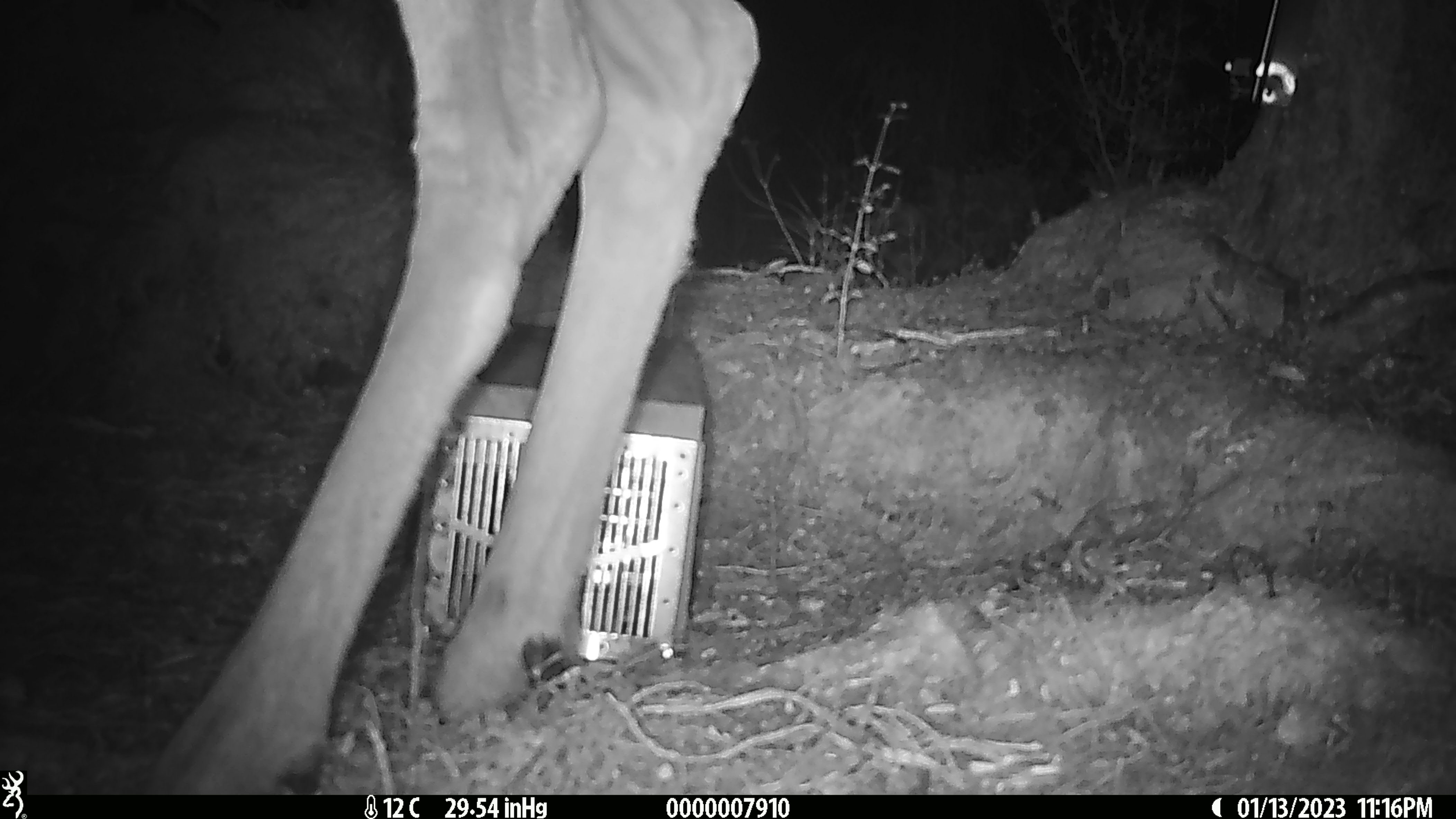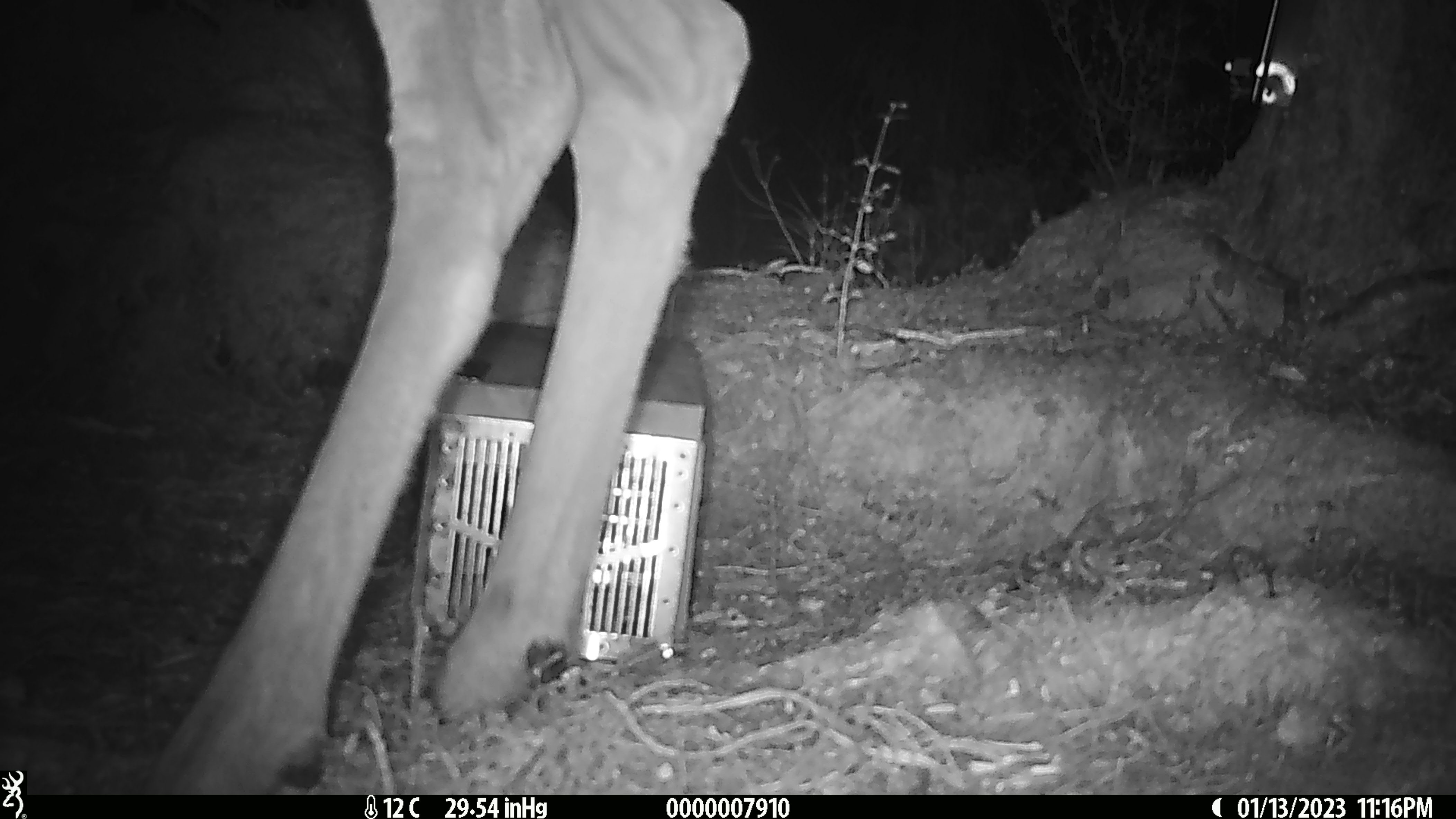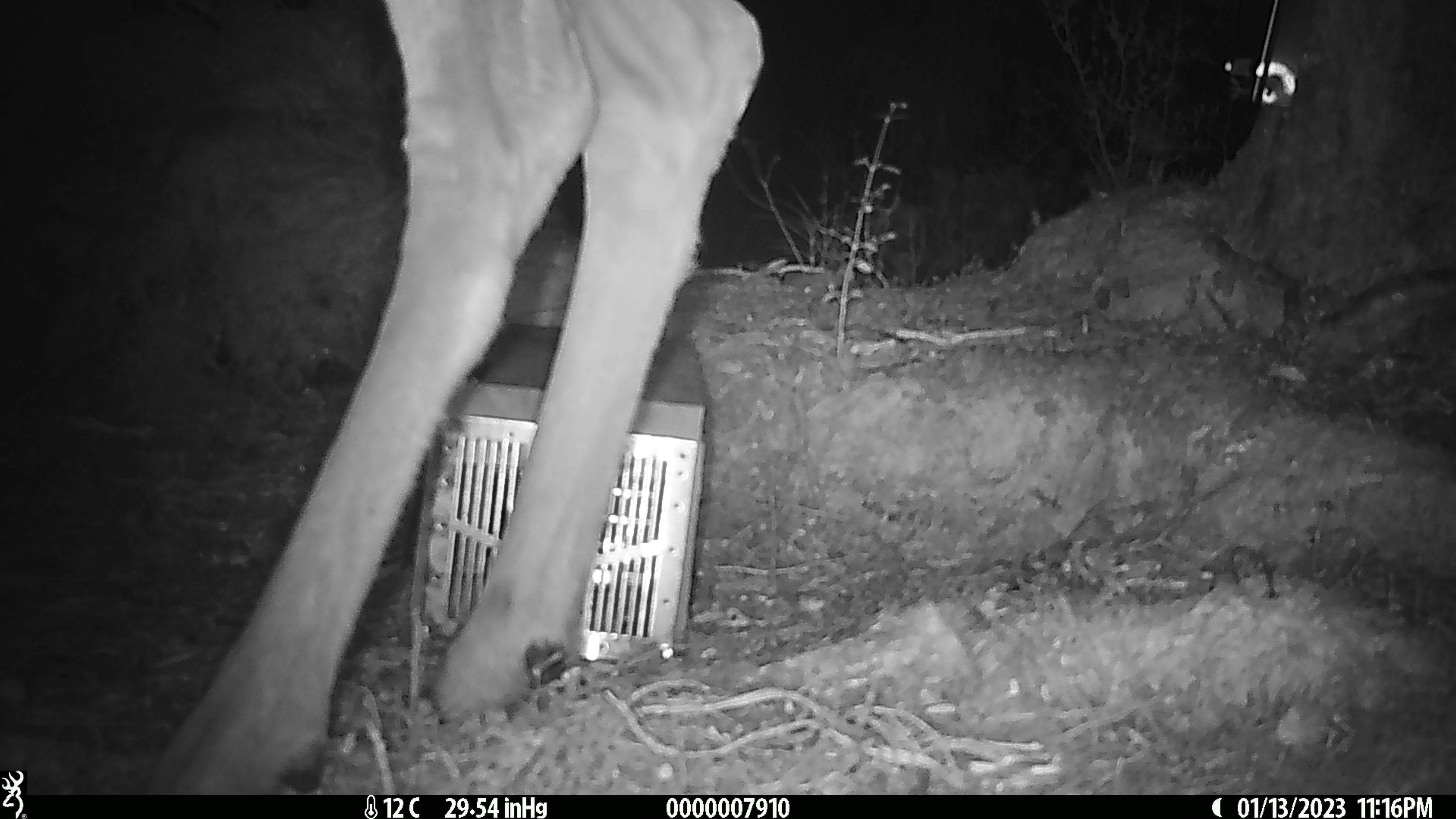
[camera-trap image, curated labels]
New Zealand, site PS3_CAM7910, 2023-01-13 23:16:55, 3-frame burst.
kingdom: Animalia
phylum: Chordata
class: Mammalia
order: Artiodactyla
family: Cervidae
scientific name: Cervidae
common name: deer